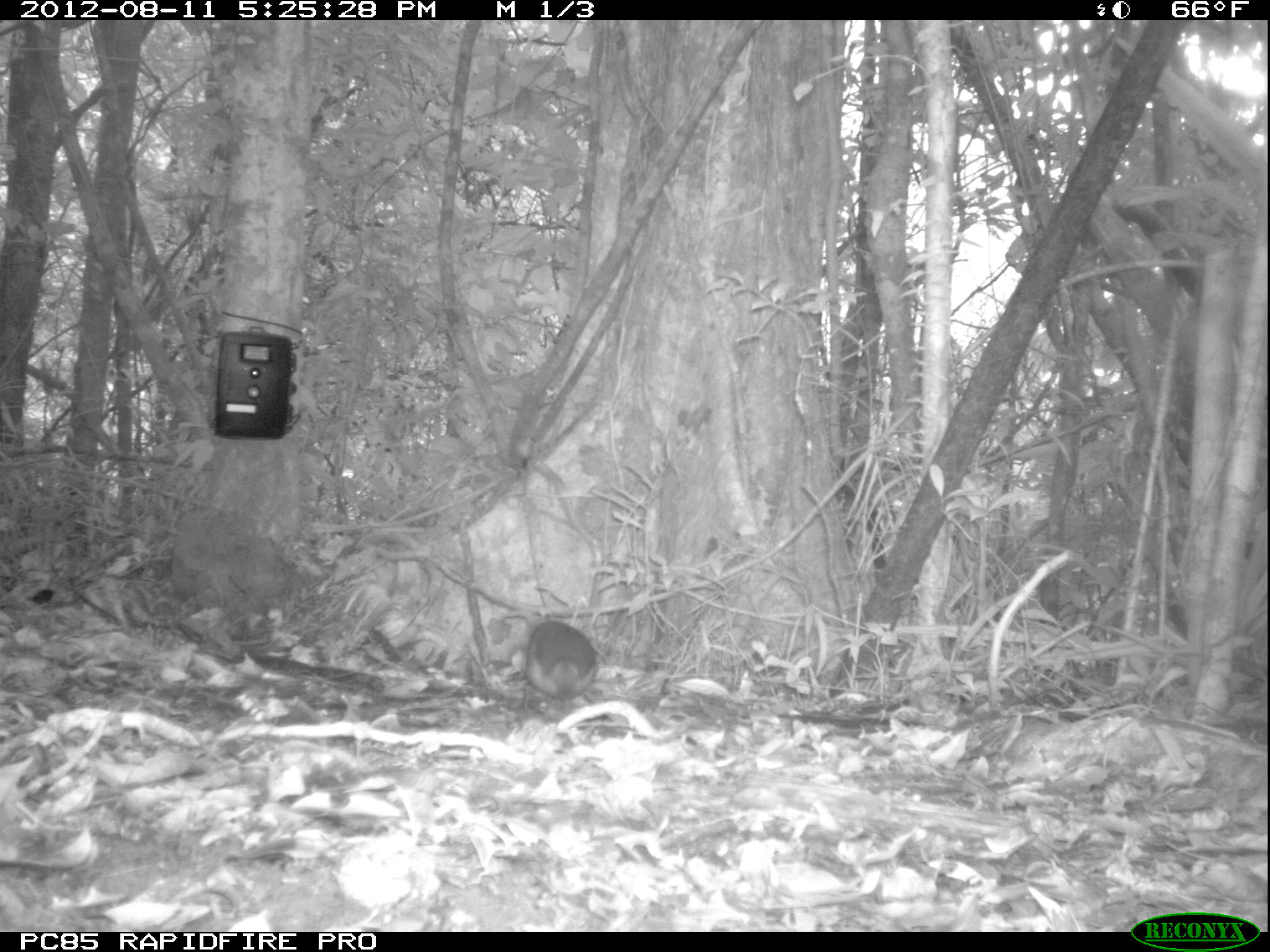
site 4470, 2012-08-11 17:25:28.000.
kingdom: Animalia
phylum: Chordata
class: Aves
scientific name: Aves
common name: bird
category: unknown bird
Unknown bird (bird) (Aves), count 2.